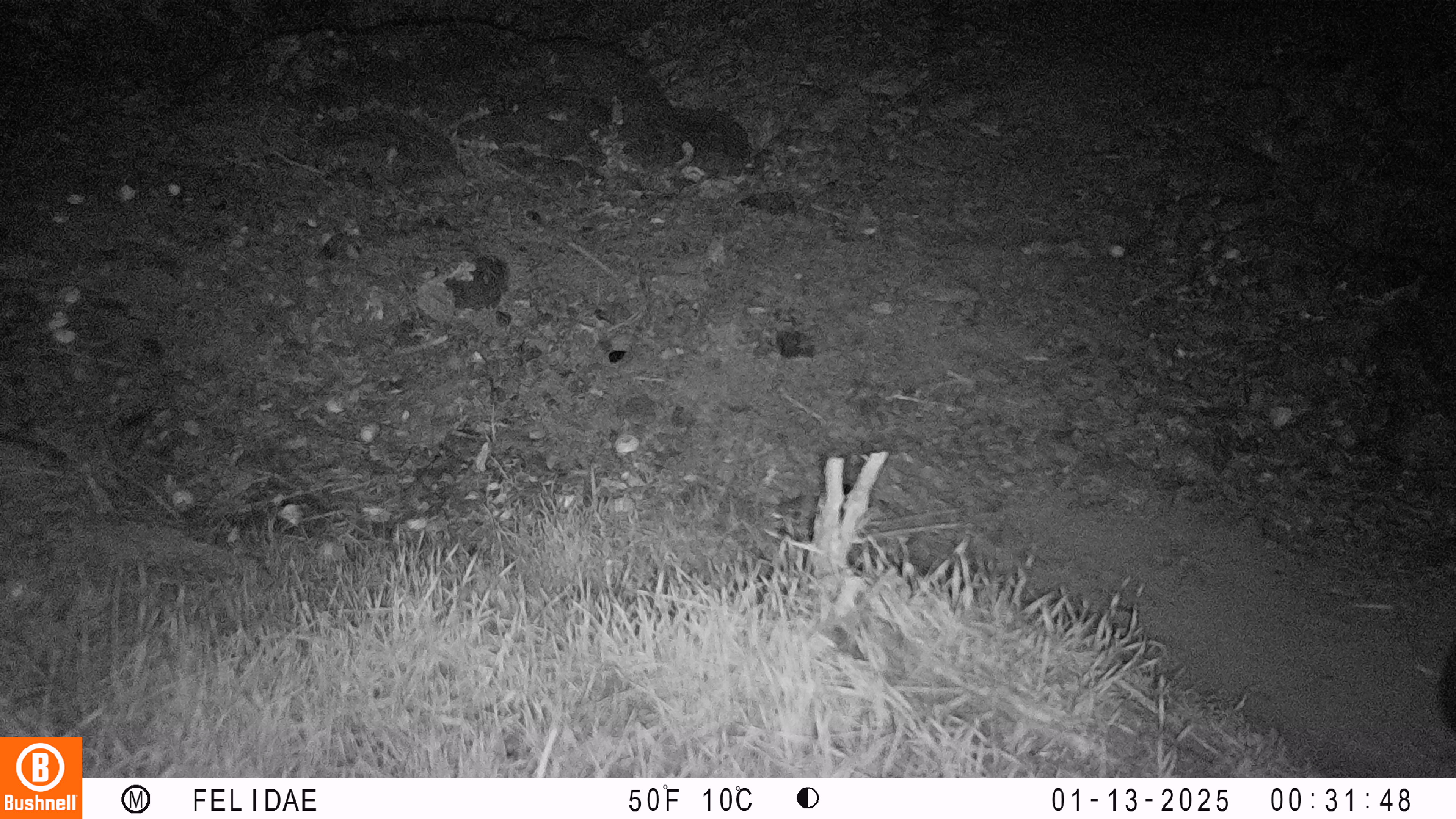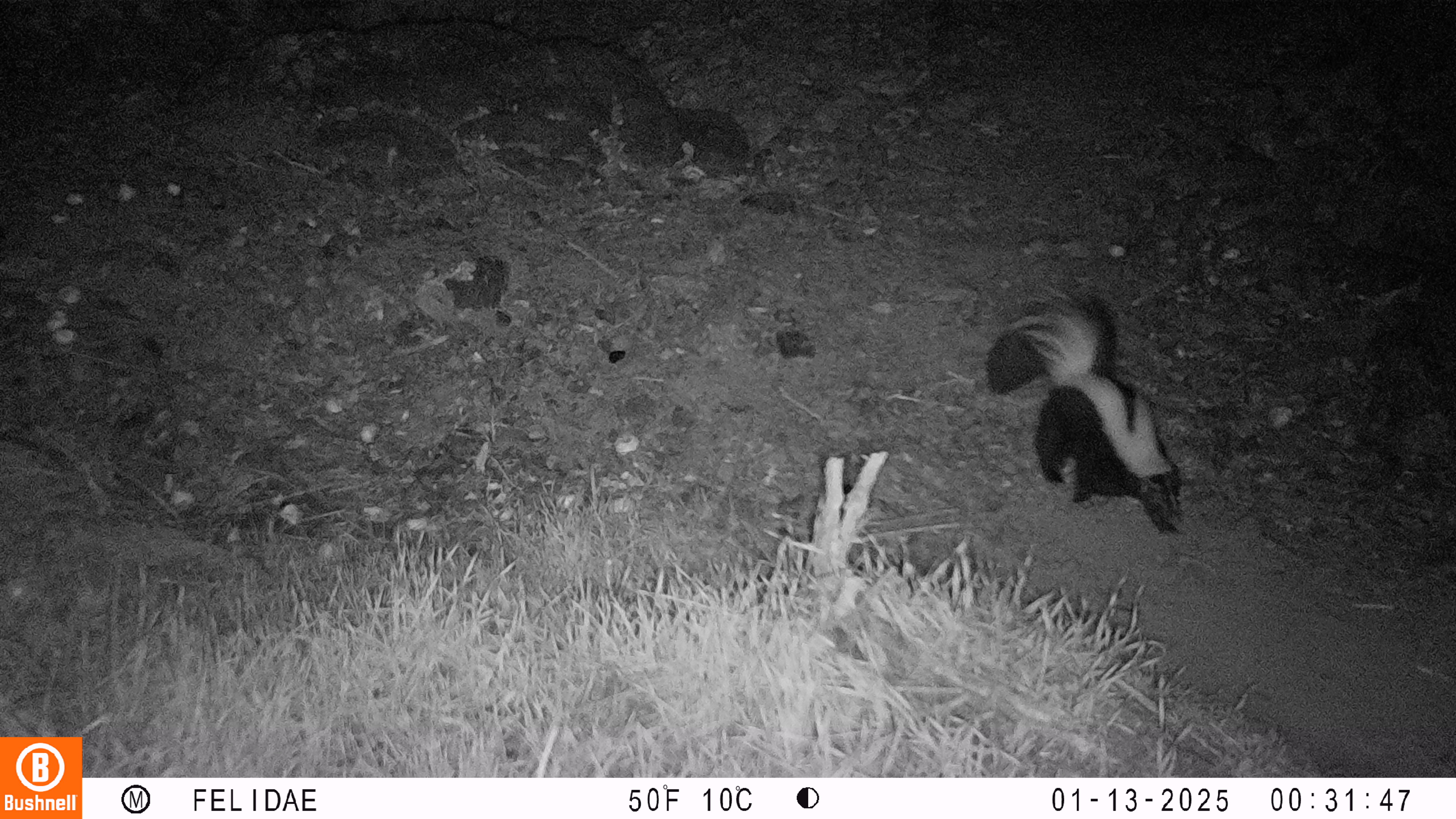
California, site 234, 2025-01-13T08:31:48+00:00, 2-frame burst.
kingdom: Animalia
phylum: Chordata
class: Mammalia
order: Carnivora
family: Mephitidae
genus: Mephitis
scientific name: Mephitis mephitis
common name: striped skunk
Striped skunk (Mephitis mephitis).